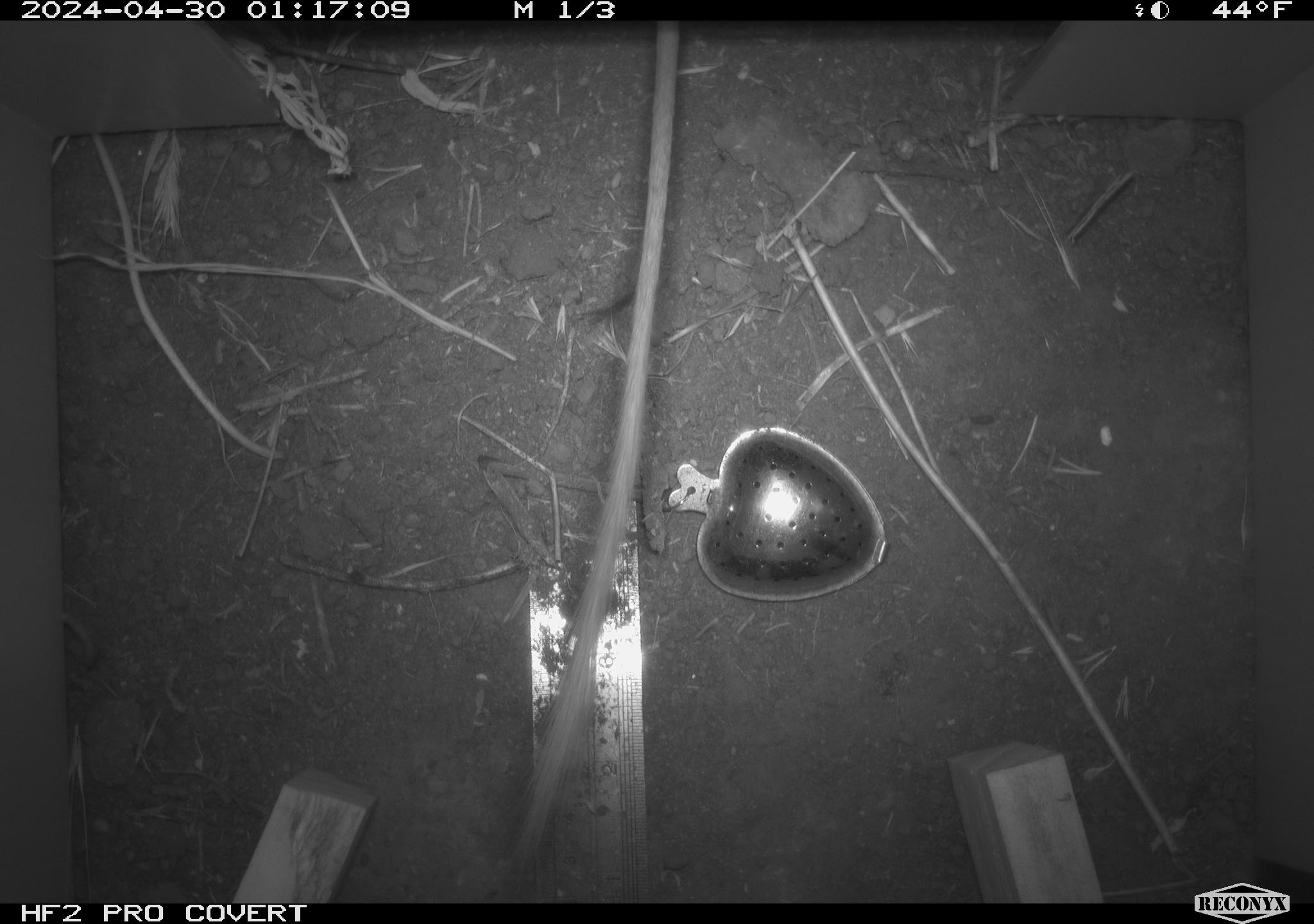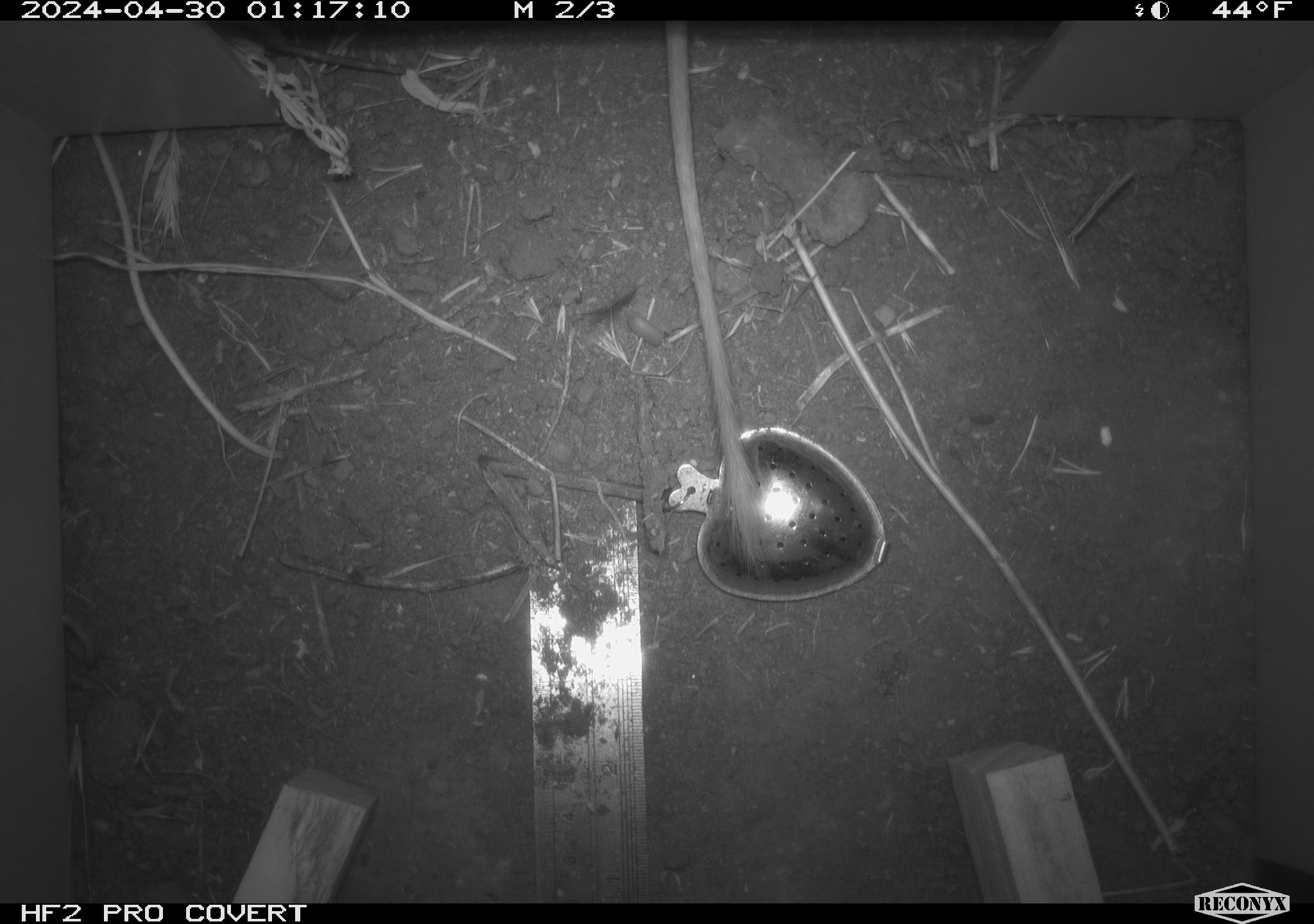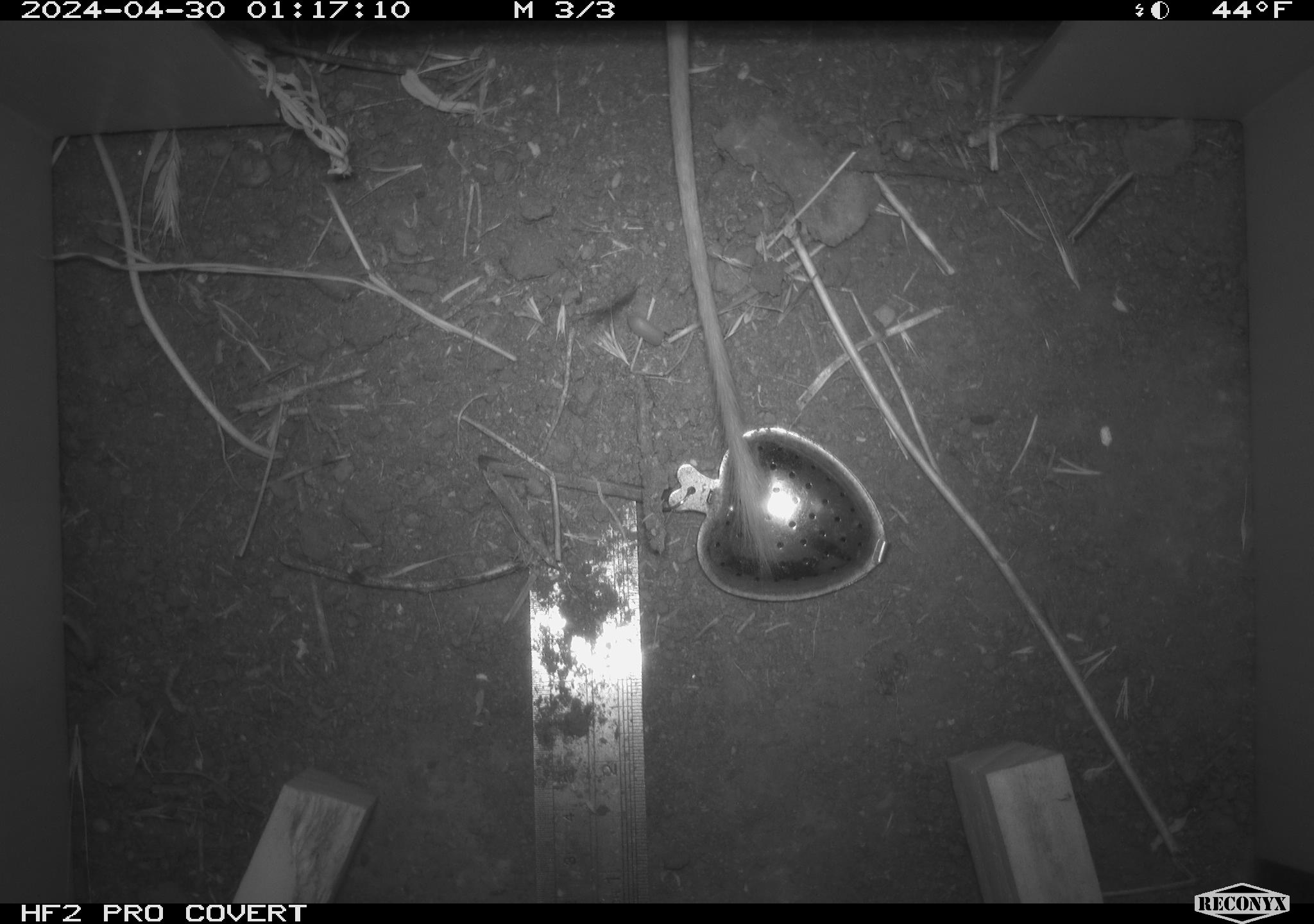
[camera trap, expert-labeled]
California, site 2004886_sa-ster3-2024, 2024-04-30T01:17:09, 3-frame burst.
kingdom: Animalia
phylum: Chordata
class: Mammalia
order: Rodentia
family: Heteromyidae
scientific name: Heteromyidae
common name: kangaroo rats and pocket mice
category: heteromyidae family